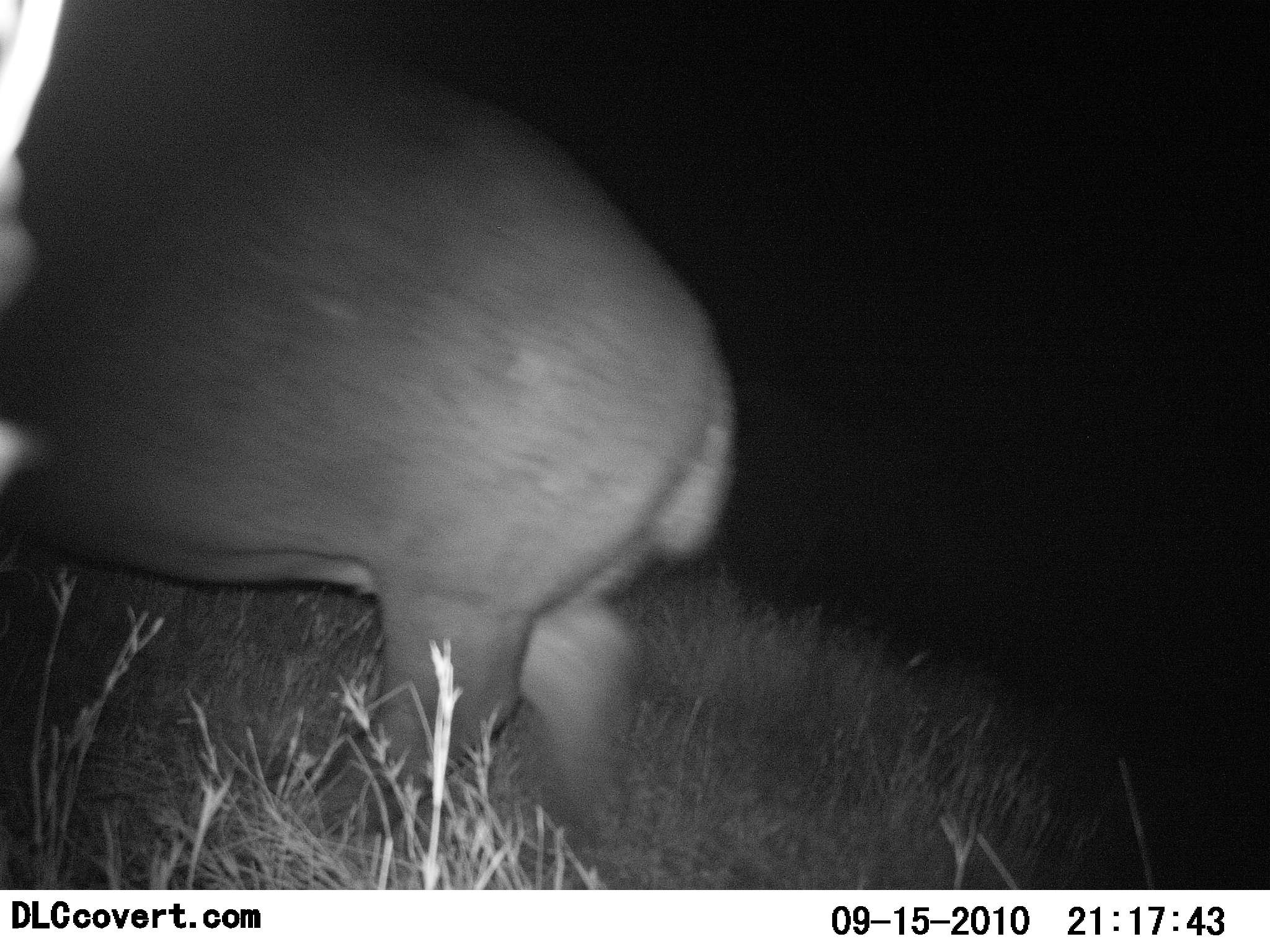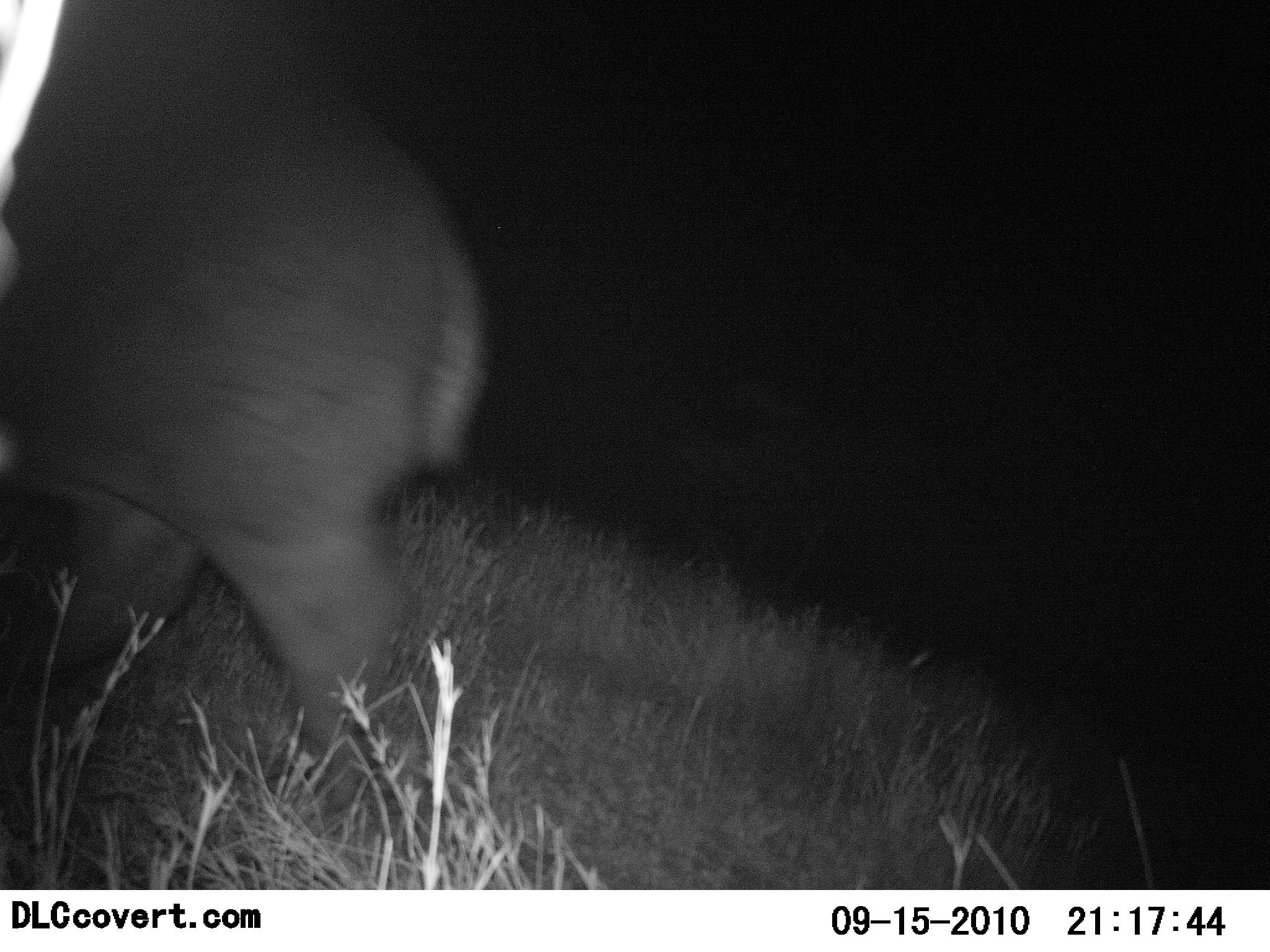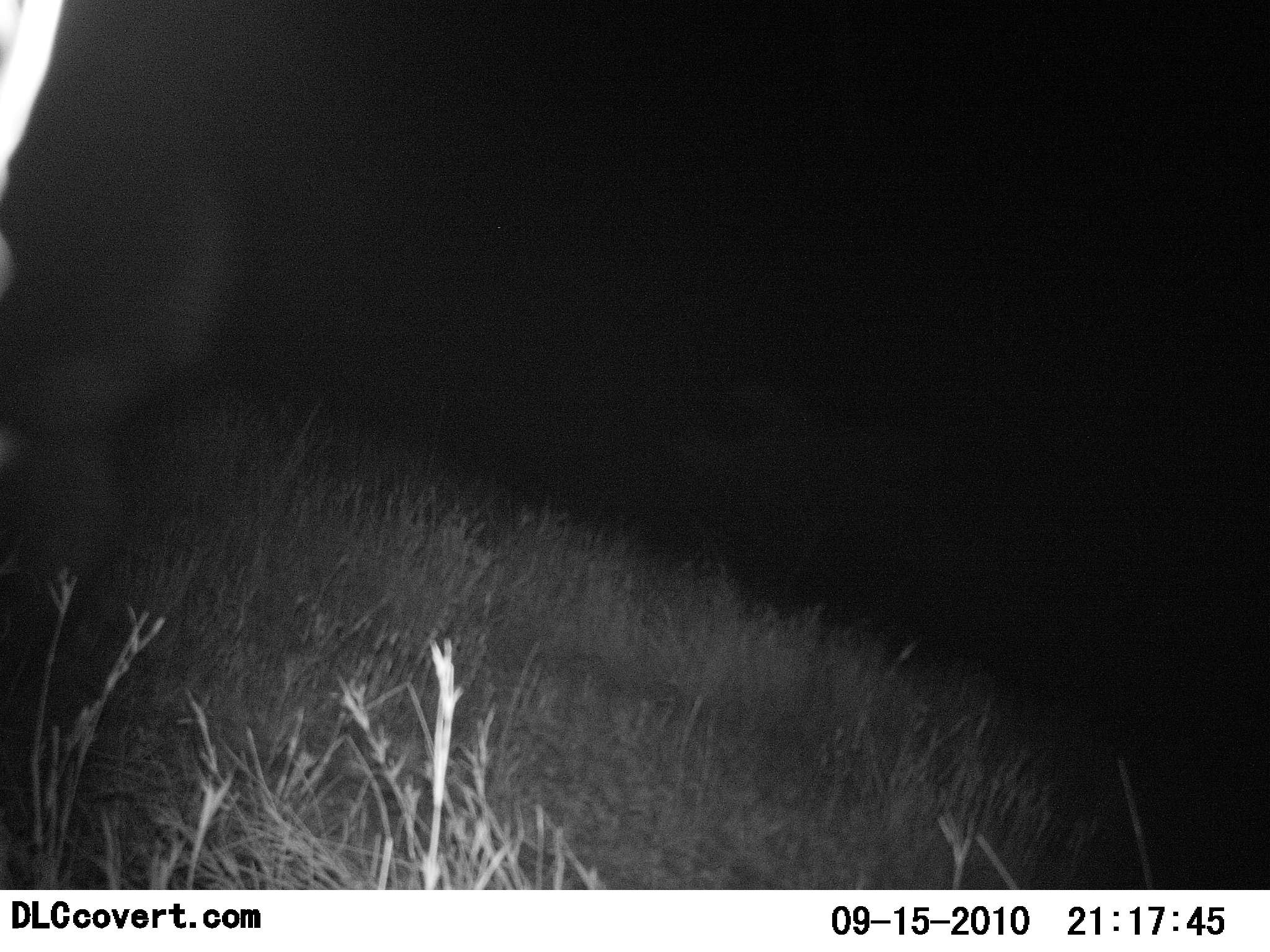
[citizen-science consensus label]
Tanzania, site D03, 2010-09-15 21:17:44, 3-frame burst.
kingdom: Animalia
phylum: Chordata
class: Mammalia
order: Artiodactyla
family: Hippopotamidae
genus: Hippopotamus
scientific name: Hippopotamus amphibius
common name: hippopotamus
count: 1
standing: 0%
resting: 0%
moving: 100%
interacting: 0%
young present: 0%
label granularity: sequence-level